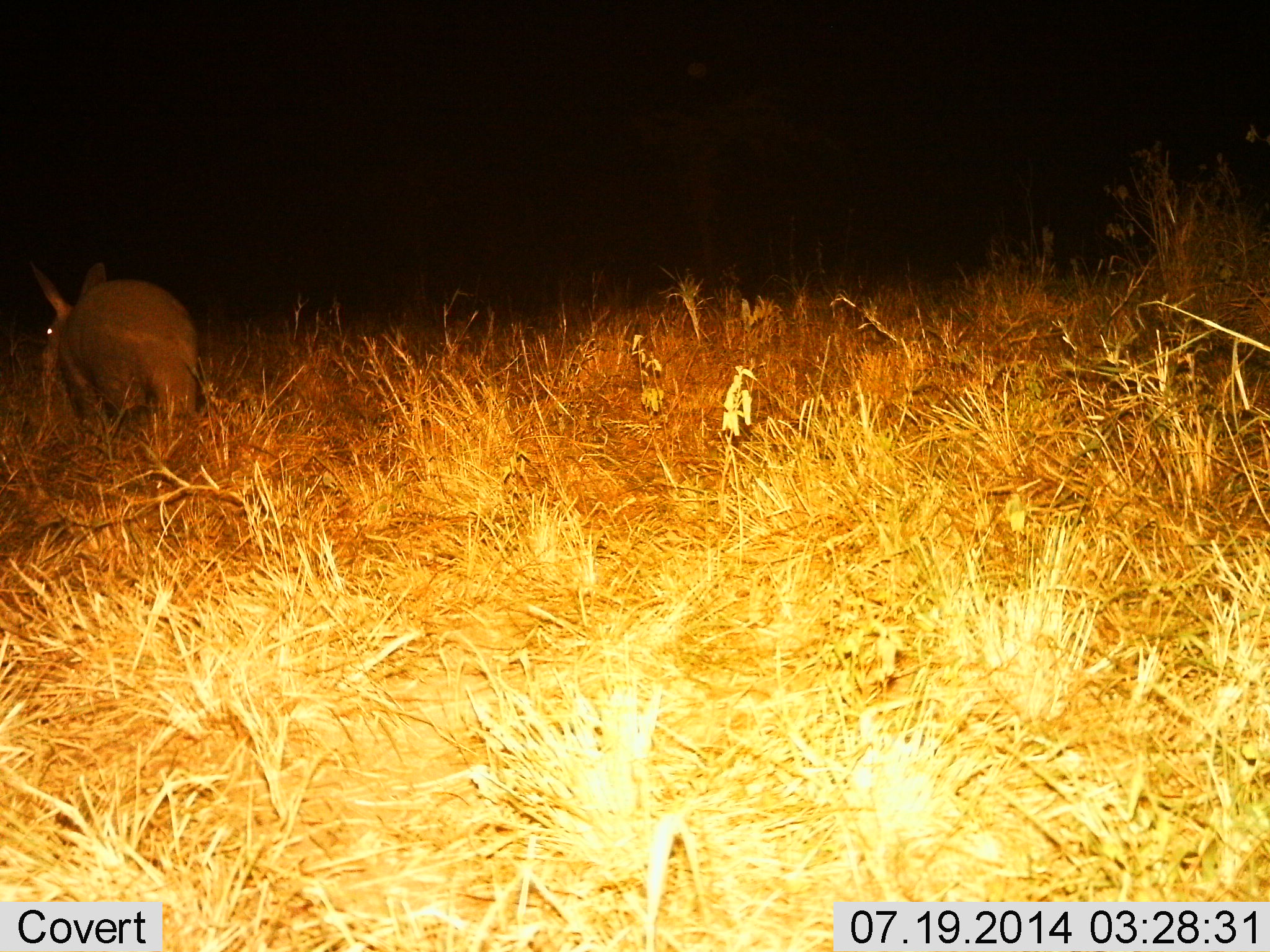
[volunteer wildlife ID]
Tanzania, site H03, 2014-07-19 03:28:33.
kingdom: Animalia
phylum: Chordata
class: Mammalia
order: Tubulidentata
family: Orycteropodidae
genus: Orycteropus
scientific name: Orycteropus afer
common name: aardvark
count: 1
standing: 30%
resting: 0%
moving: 70%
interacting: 0%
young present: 0%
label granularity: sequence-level